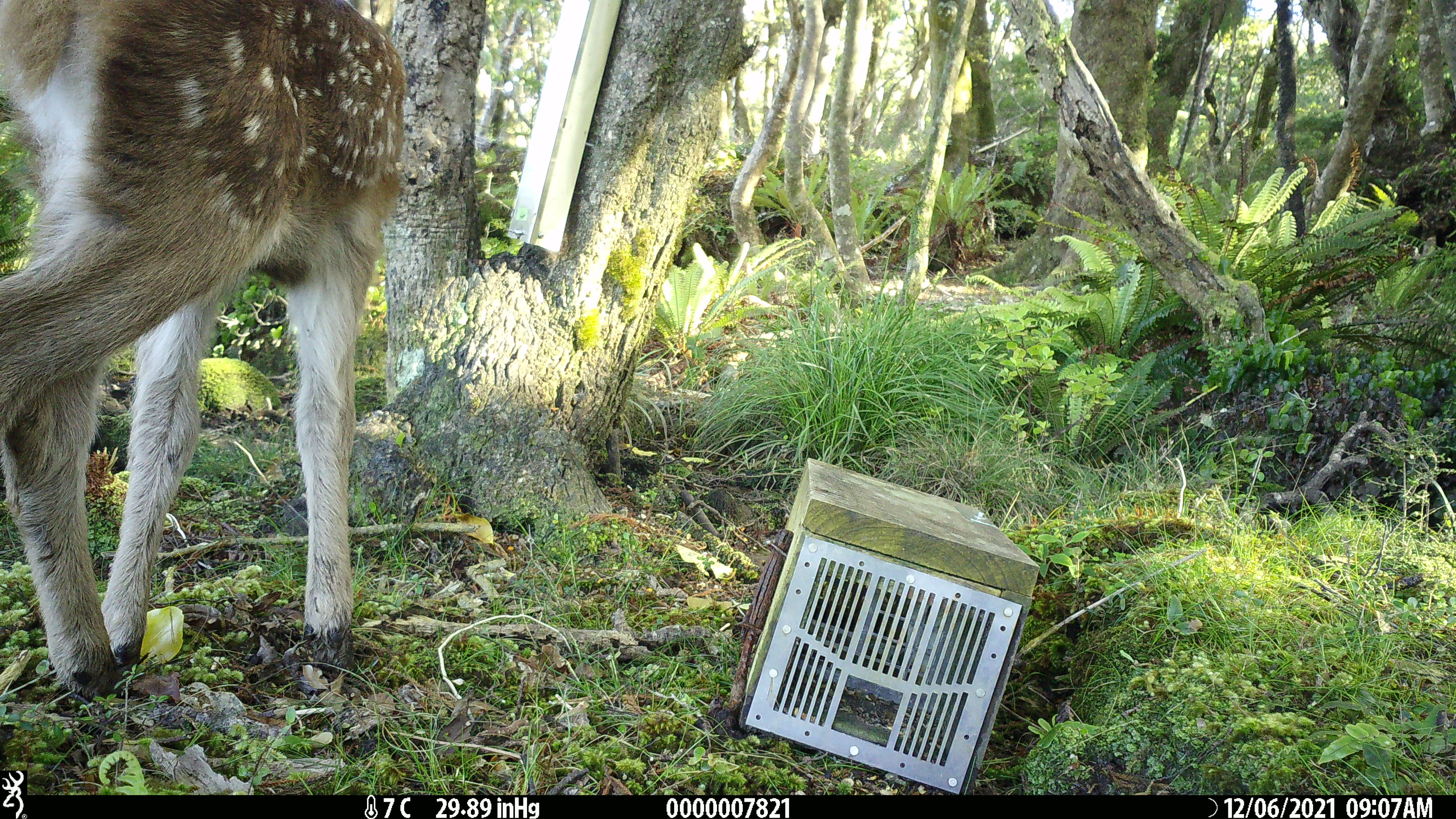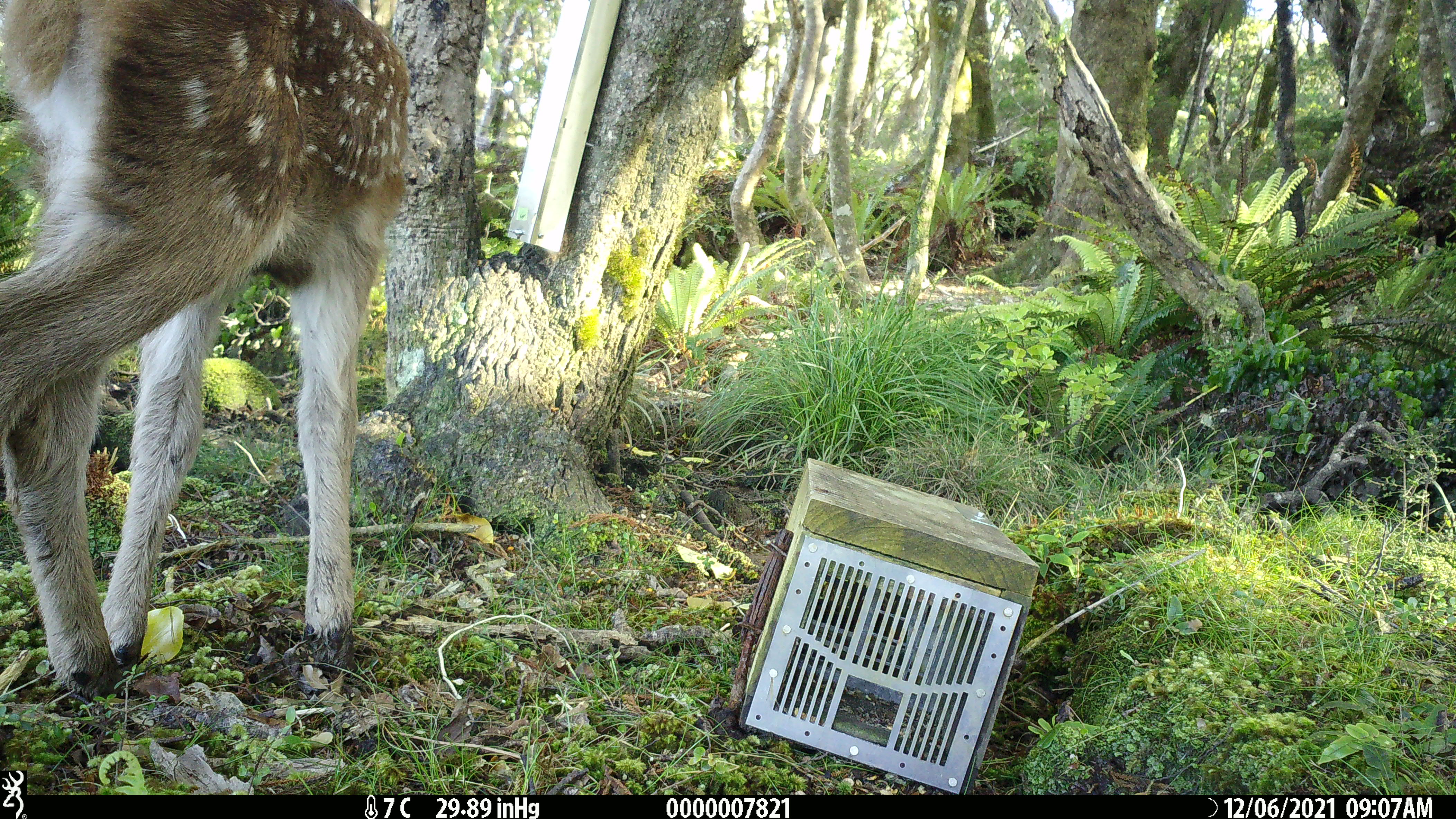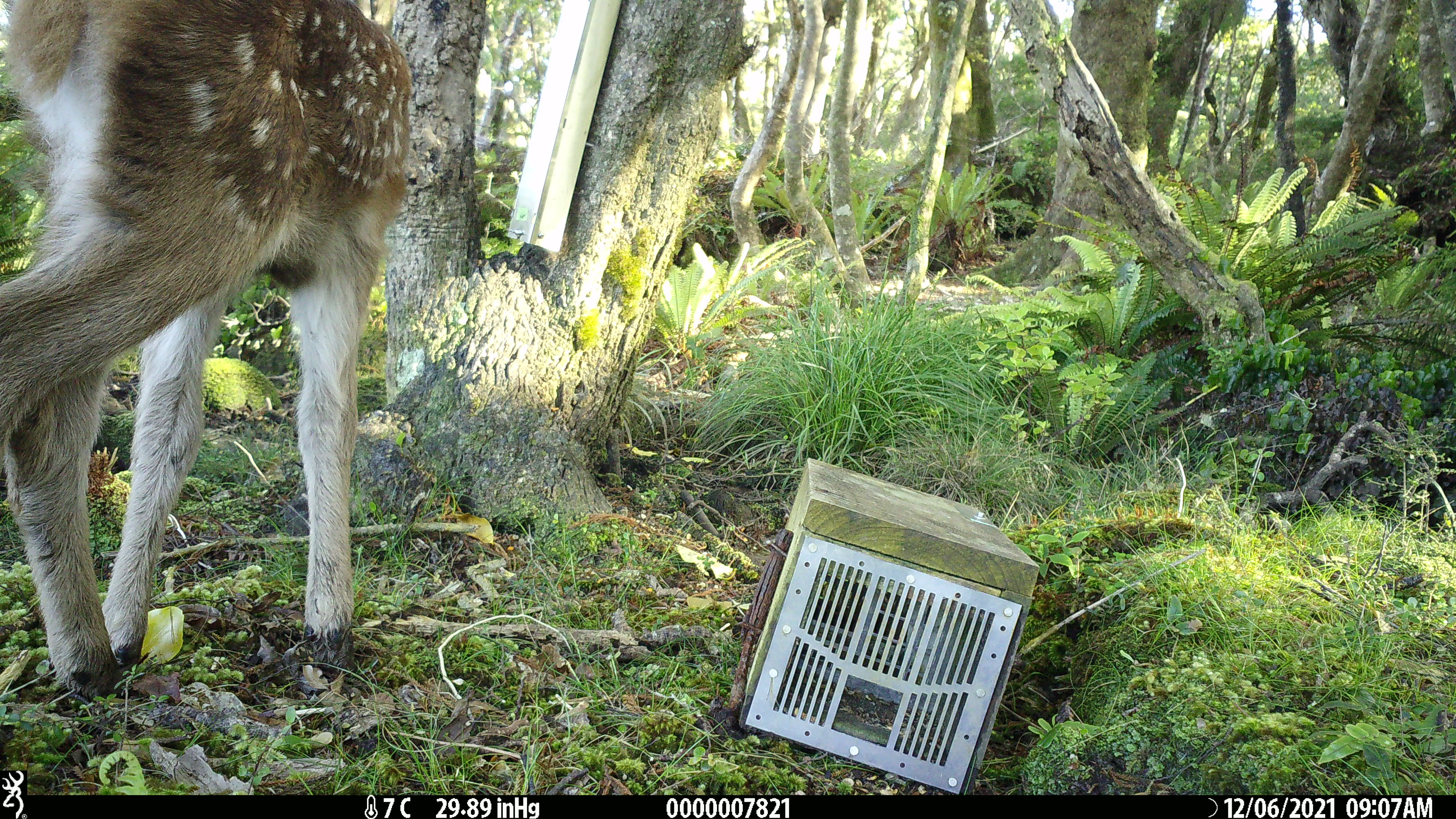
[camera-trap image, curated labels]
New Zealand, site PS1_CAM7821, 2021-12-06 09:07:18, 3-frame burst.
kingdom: Animalia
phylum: Chordata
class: Mammalia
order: Artiodactyla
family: Cervidae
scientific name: Cervidae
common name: deer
Deer (Cervidae).